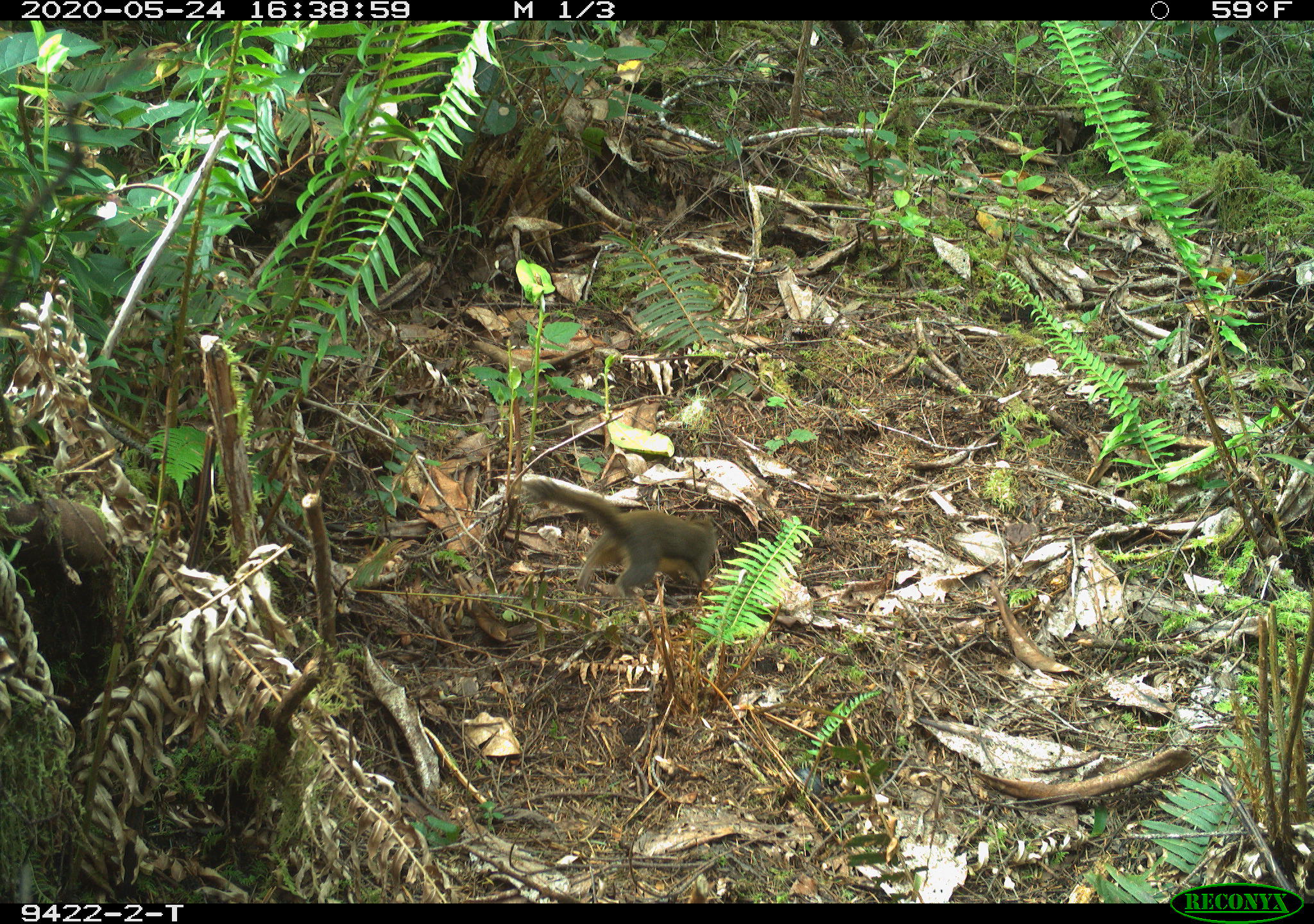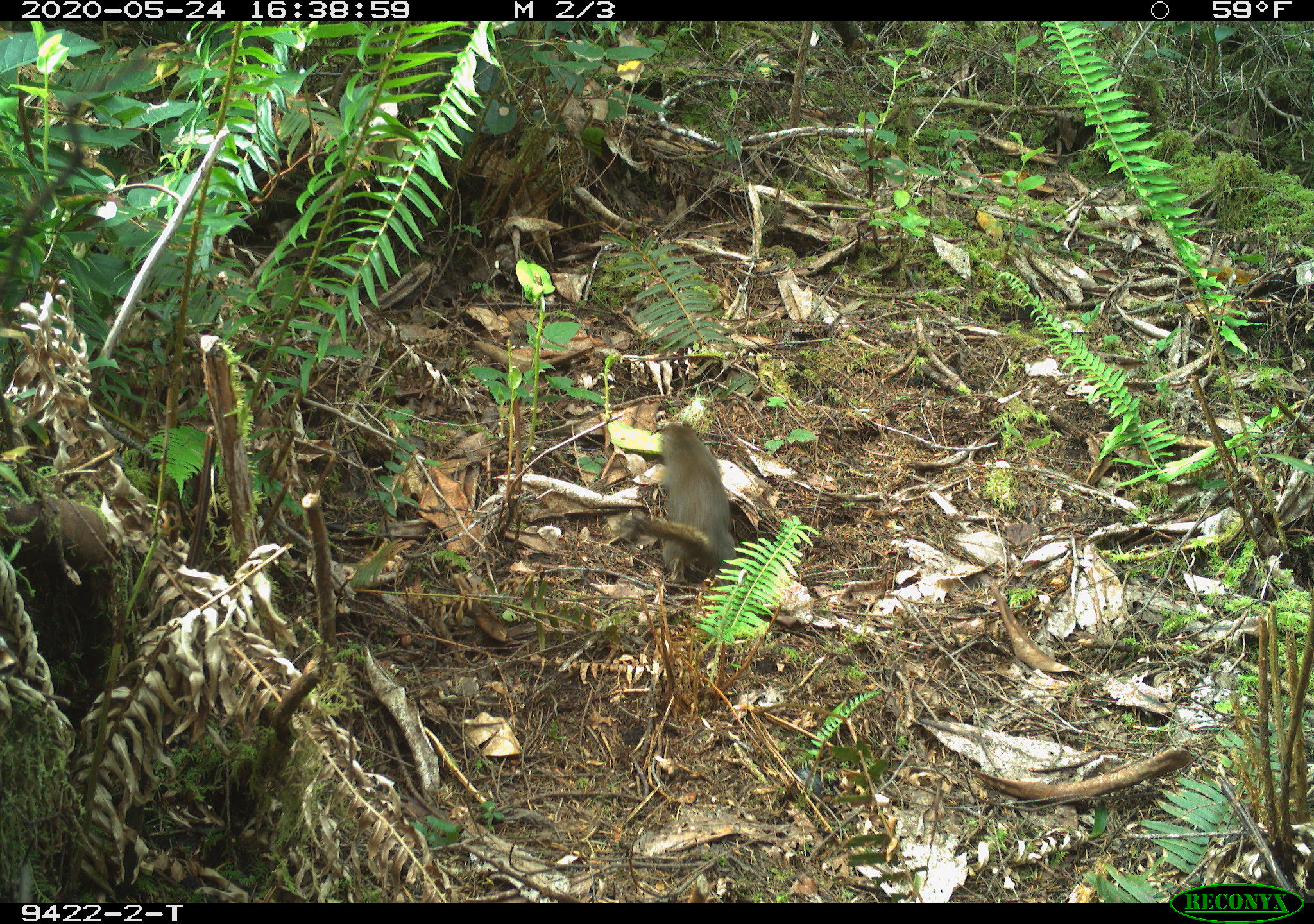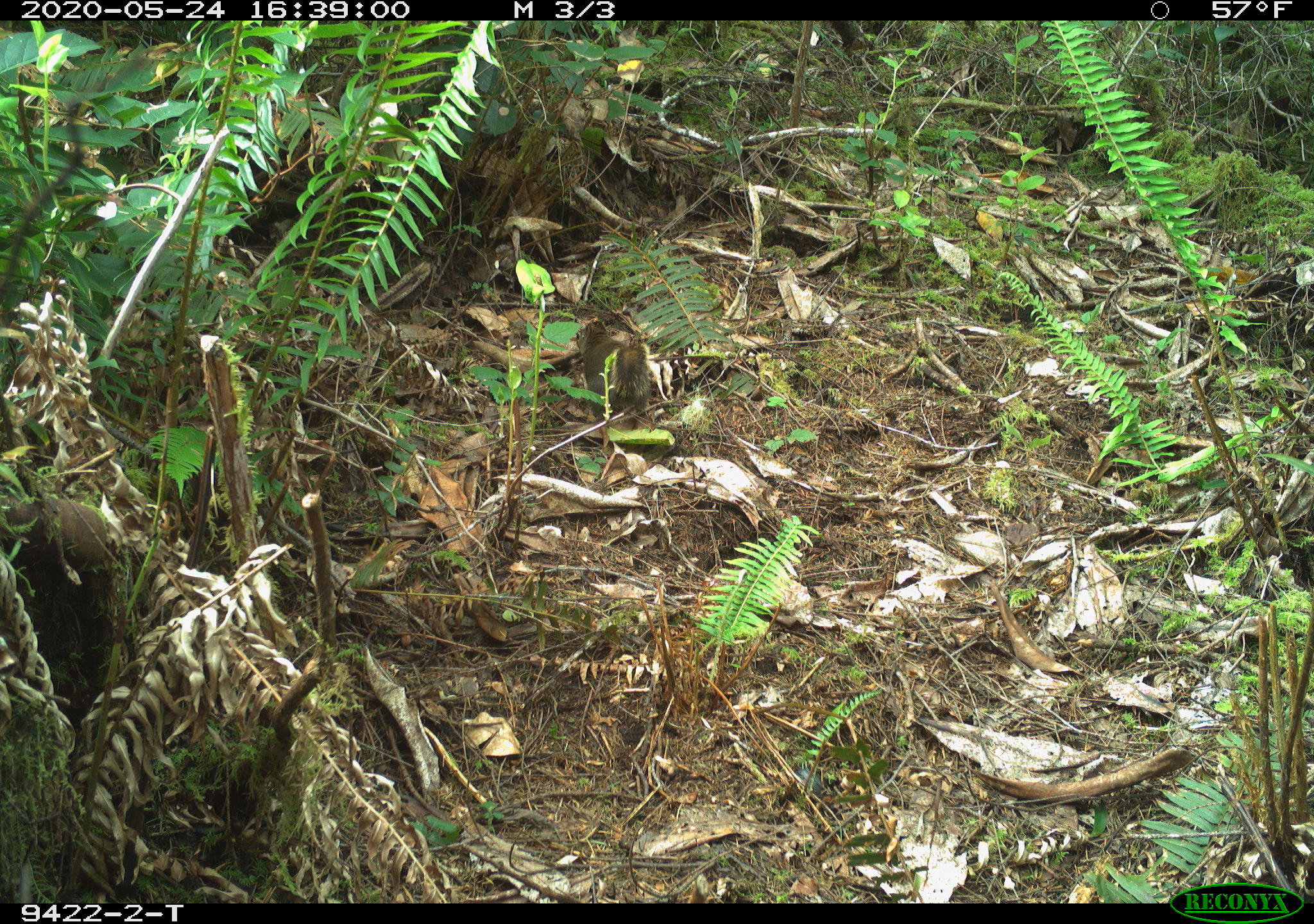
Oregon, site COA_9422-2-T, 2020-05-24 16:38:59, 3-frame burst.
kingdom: Animalia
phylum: Chordata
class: Mammalia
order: Rodentia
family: Sciuridae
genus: Tamiasciurus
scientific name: Tamiasciurus douglasii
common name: douglas squirrel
Douglas squirrel (Tamiasciurus douglasii).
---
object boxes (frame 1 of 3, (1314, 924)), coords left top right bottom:
douglas squirrel: 526 479 725 603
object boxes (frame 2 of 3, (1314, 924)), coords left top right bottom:
douglas squirrel: 621 415 737 581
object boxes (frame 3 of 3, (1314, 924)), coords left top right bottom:
douglas squirrel: 571 316 655 419